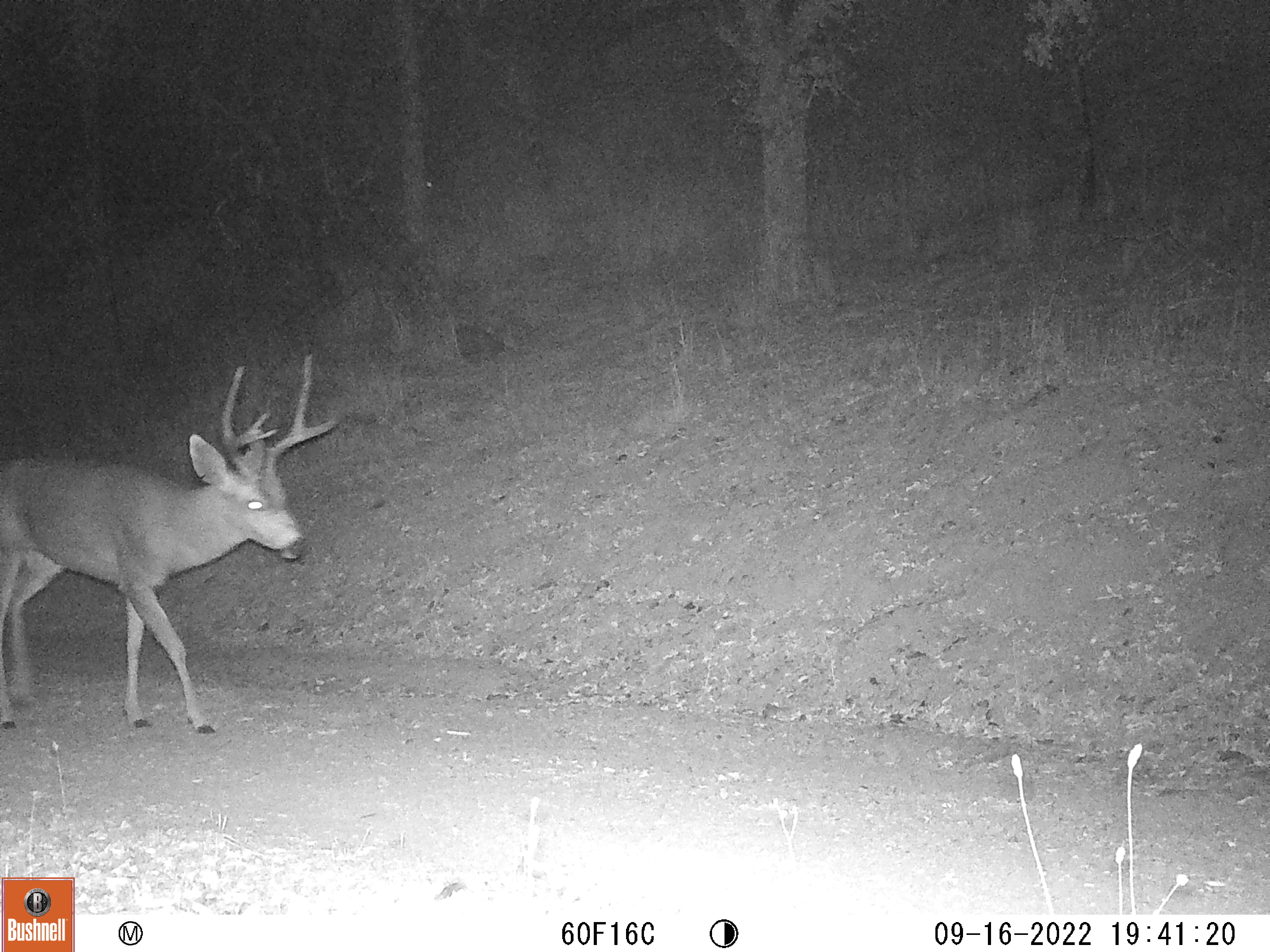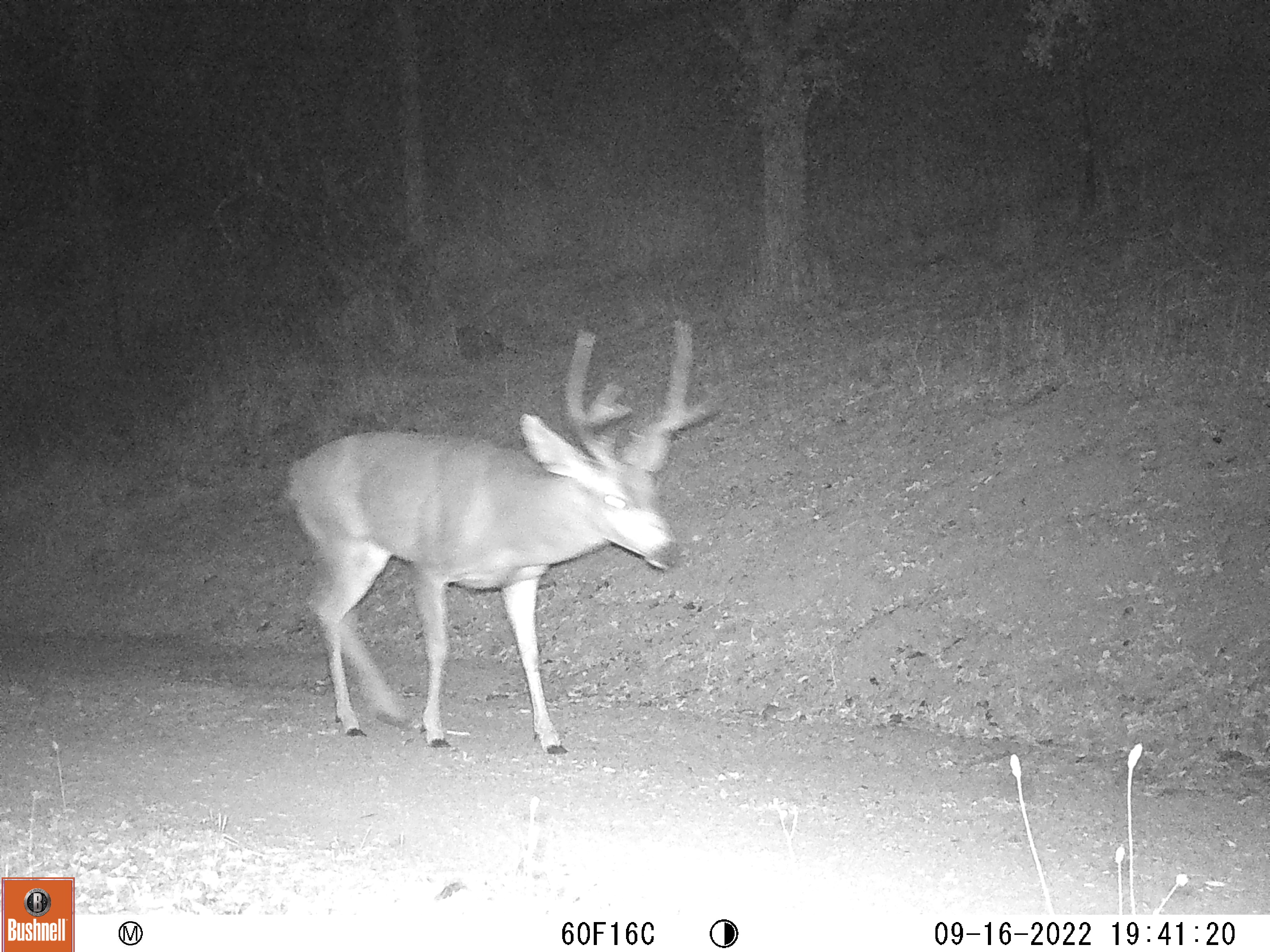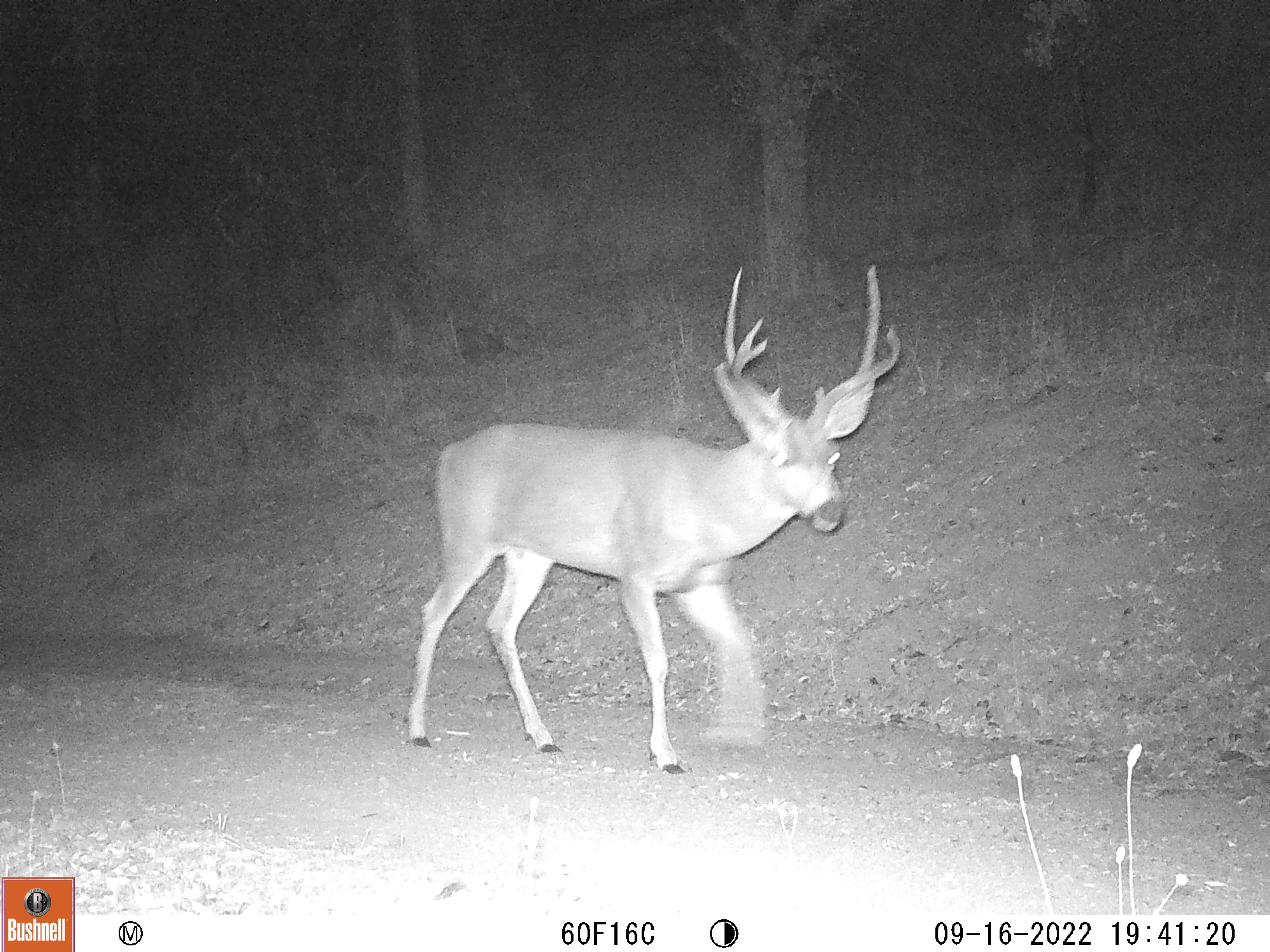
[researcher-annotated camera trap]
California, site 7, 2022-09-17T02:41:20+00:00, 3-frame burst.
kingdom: Animalia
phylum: Chordata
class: Mammalia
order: Artiodactyla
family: Cervidae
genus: Odocoileus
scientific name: Odocoileus hemionus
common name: mule deer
Mule deer (Odocoileus hemionus).